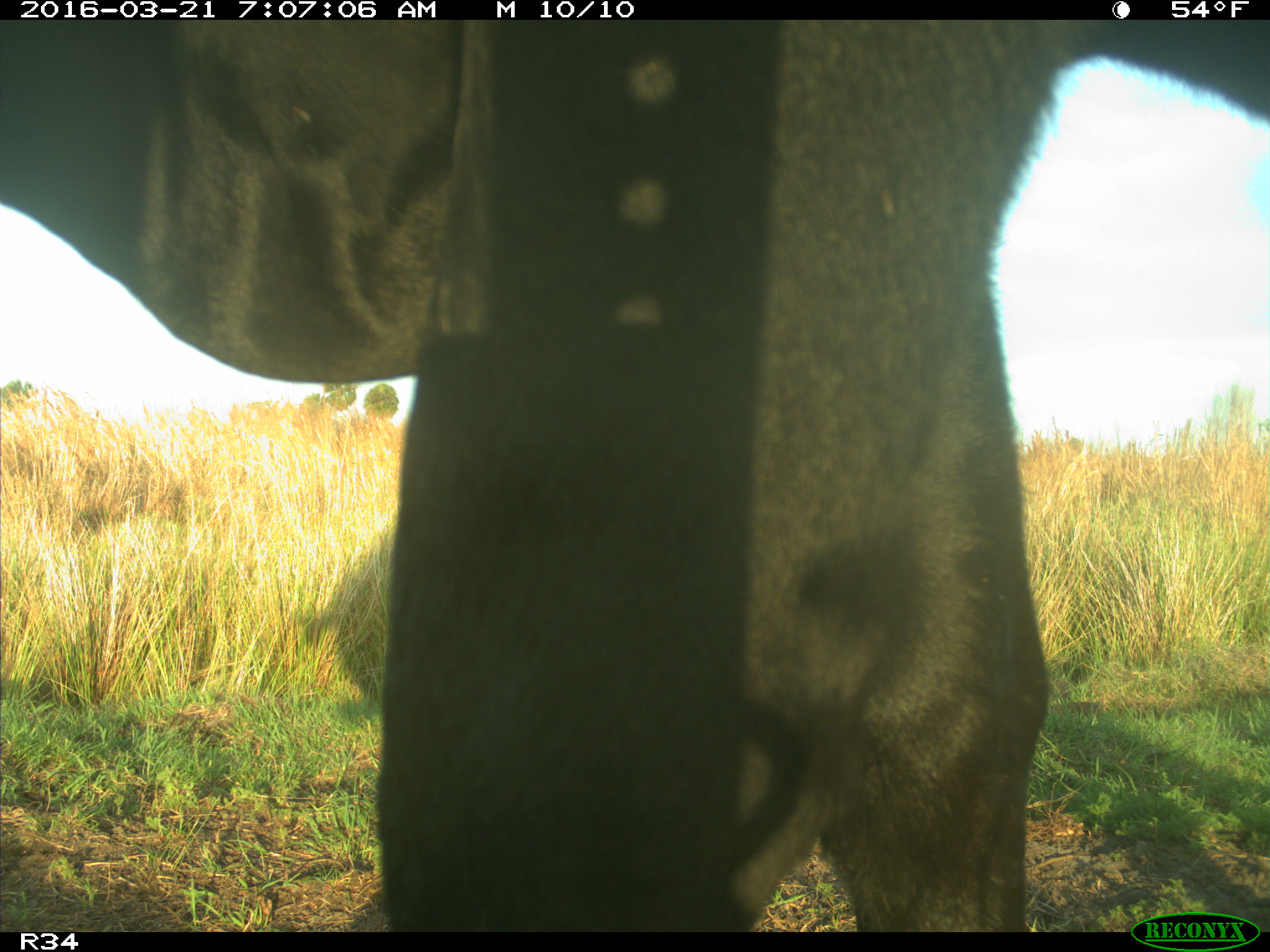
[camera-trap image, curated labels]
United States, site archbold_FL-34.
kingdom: Animalia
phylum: Chordata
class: Mammalia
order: Artiodactyla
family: Bovidae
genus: Bos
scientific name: Bos taurus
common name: domestic cow